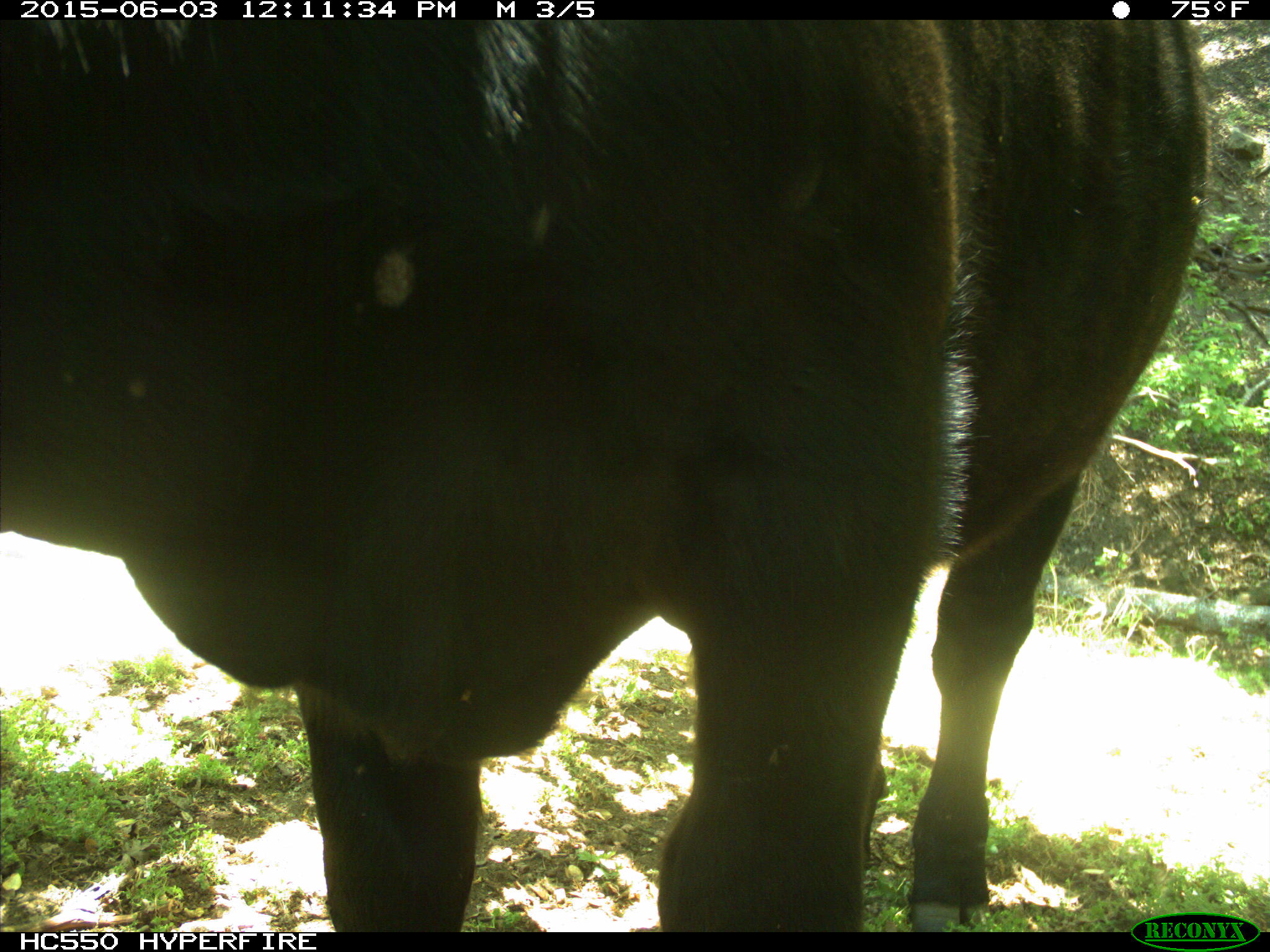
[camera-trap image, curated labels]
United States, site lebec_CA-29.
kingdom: Animalia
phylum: Chordata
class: Mammalia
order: Artiodactyla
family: Bovidae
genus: Bos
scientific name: Bos taurus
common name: domestic cow